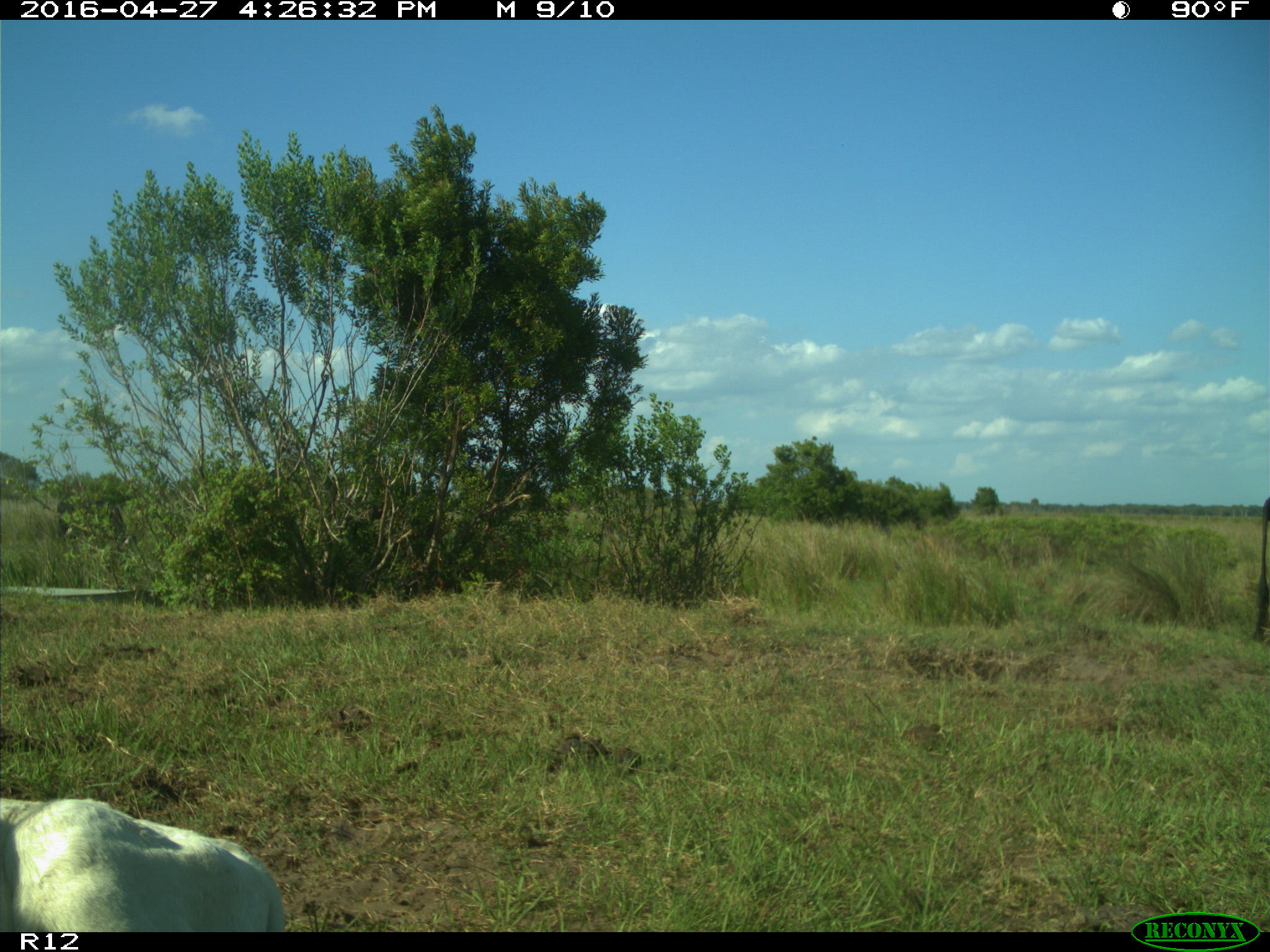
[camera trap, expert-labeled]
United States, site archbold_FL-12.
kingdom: Animalia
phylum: Chordata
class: Mammalia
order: Artiodactyla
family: Bovidae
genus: Bos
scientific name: Bos taurus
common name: domestic cow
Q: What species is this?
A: Bos taurus (domestic cow).